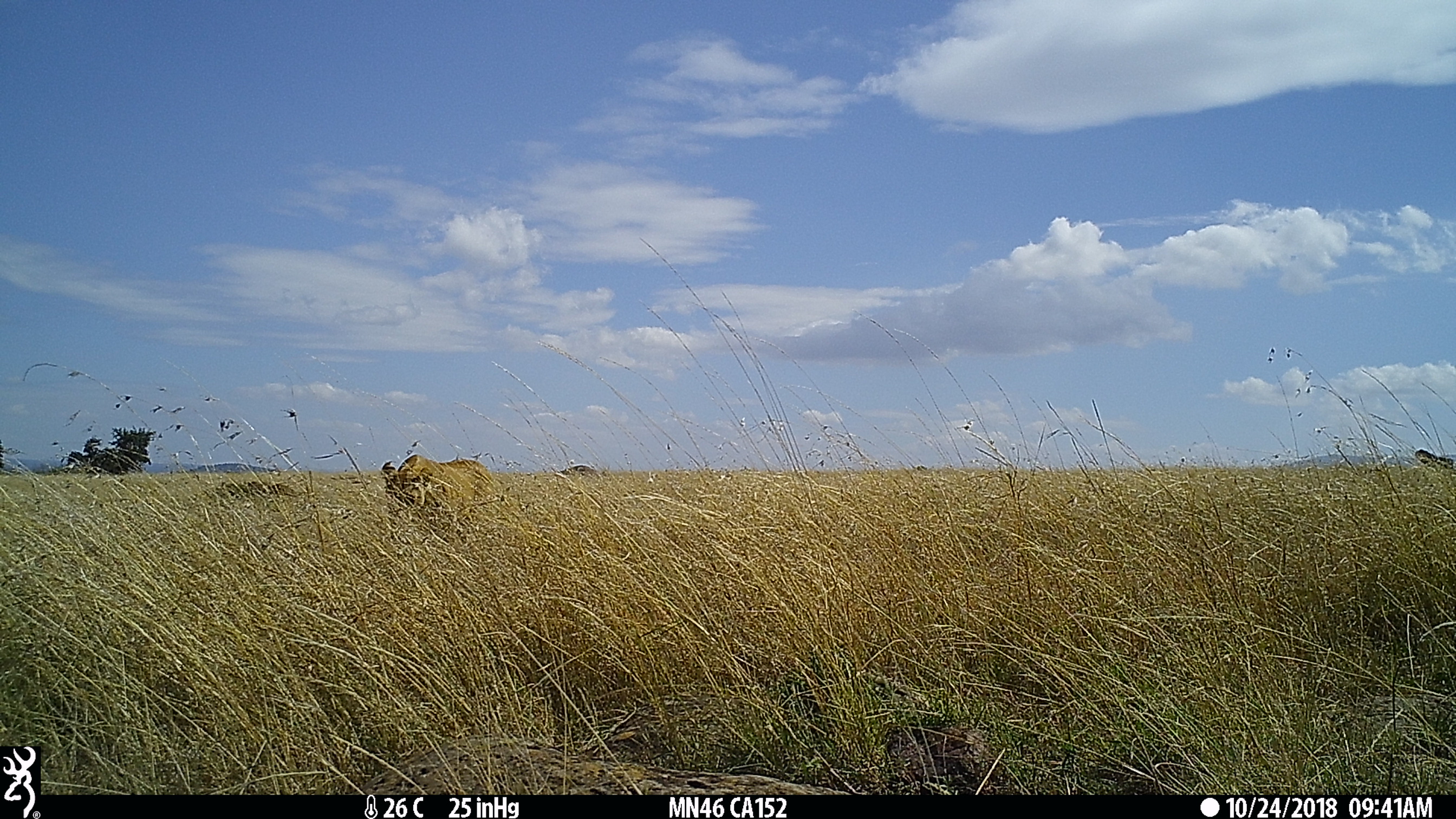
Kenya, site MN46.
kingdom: Animalia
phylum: Chordata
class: Mammalia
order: Carnivora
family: Felidae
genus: Panthera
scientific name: Panthera leo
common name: female lion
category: lion female